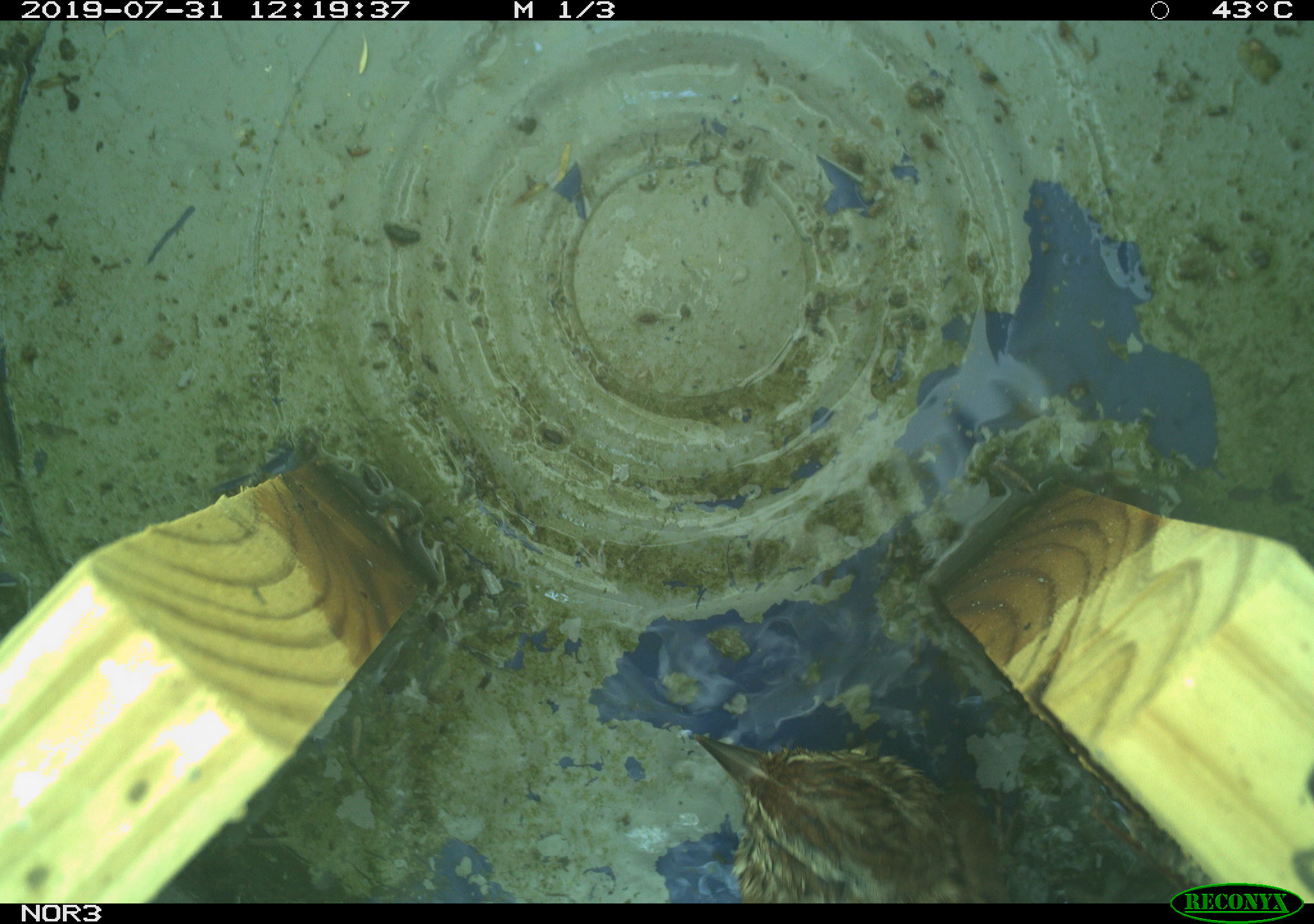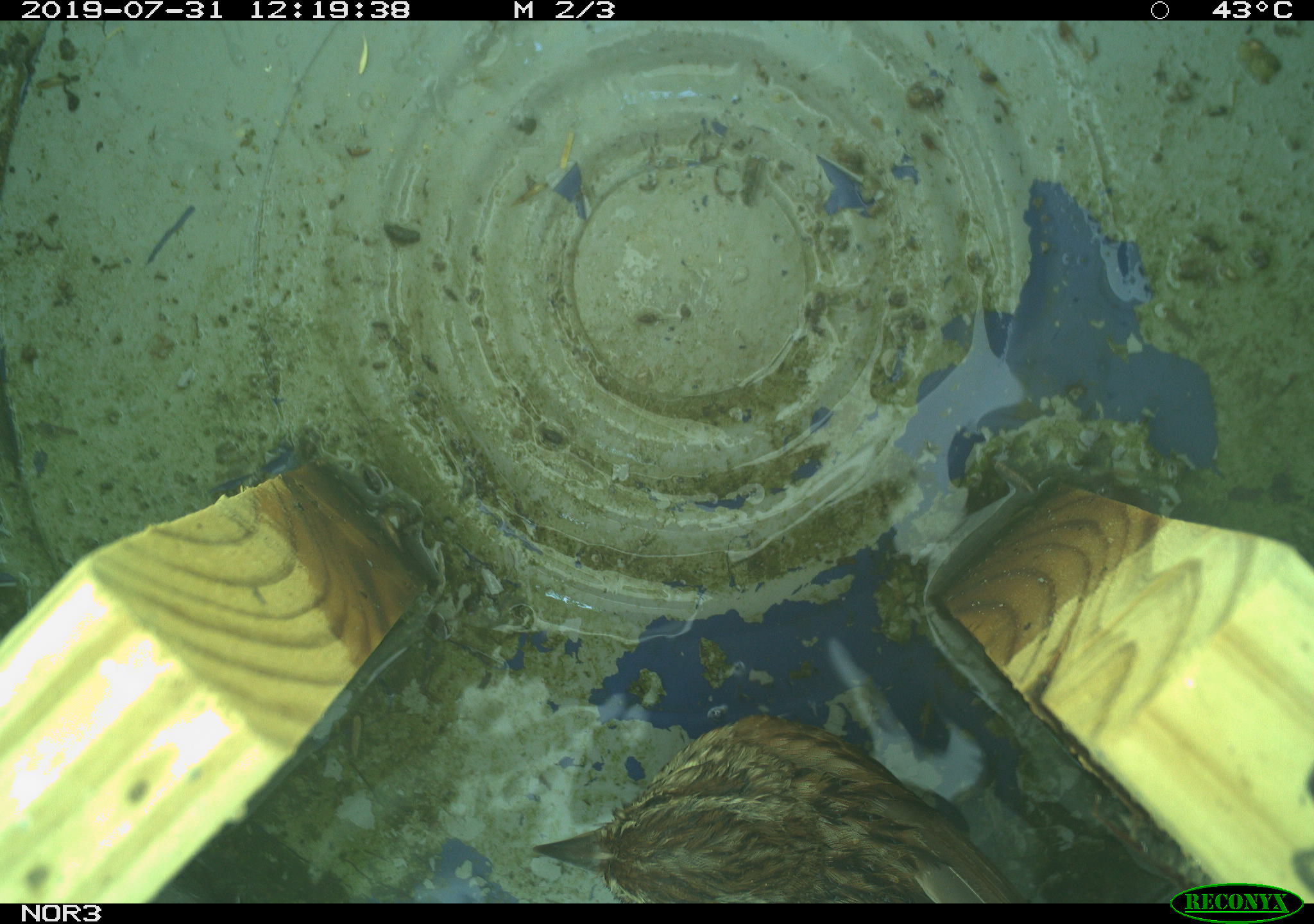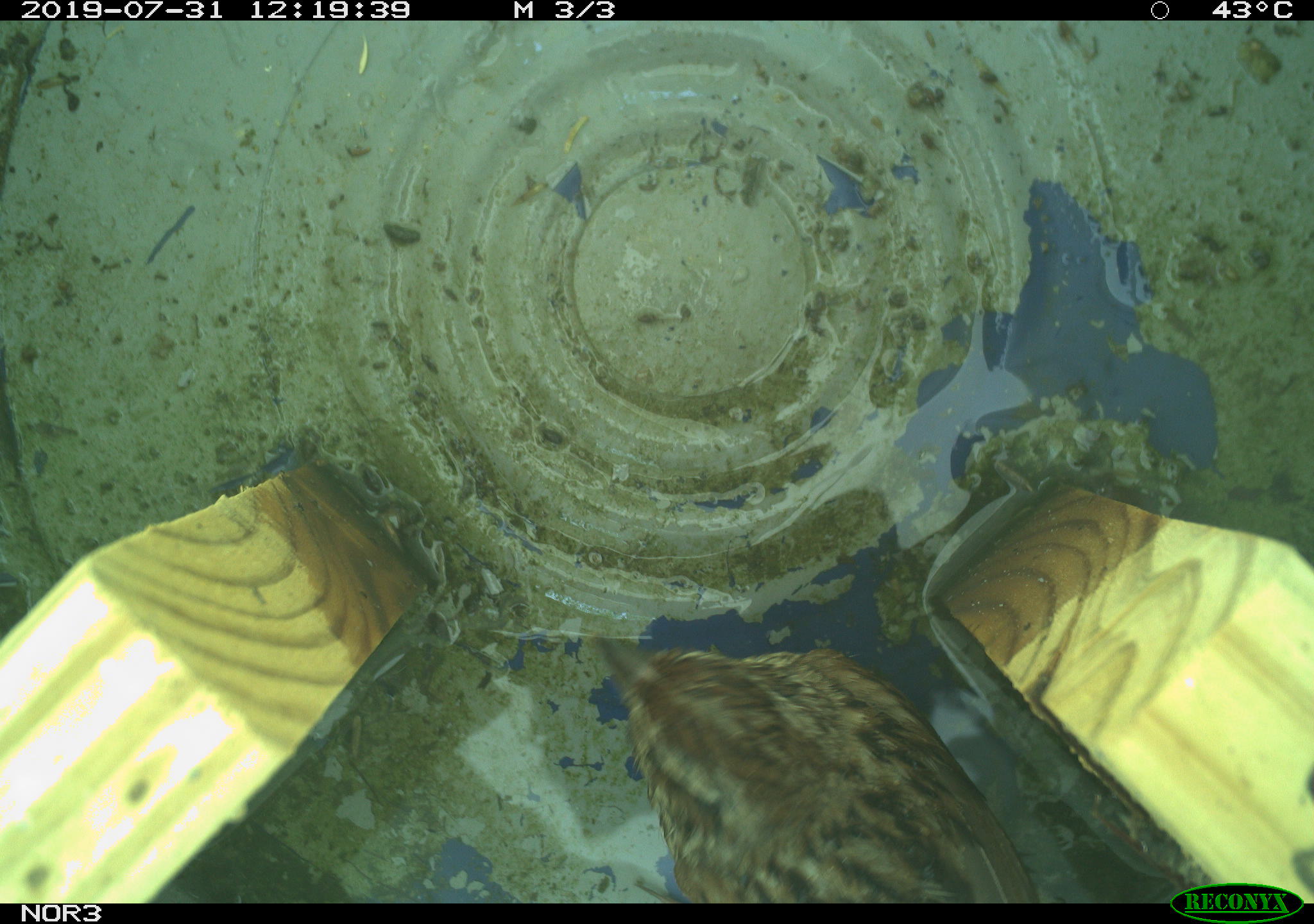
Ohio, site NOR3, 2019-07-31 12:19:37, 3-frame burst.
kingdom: Animalia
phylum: Chordata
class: Aves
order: Passeriformes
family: Passerellidae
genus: Melospiza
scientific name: Melospiza melodia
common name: song sparrow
Song sparrow (Melospiza melodia).